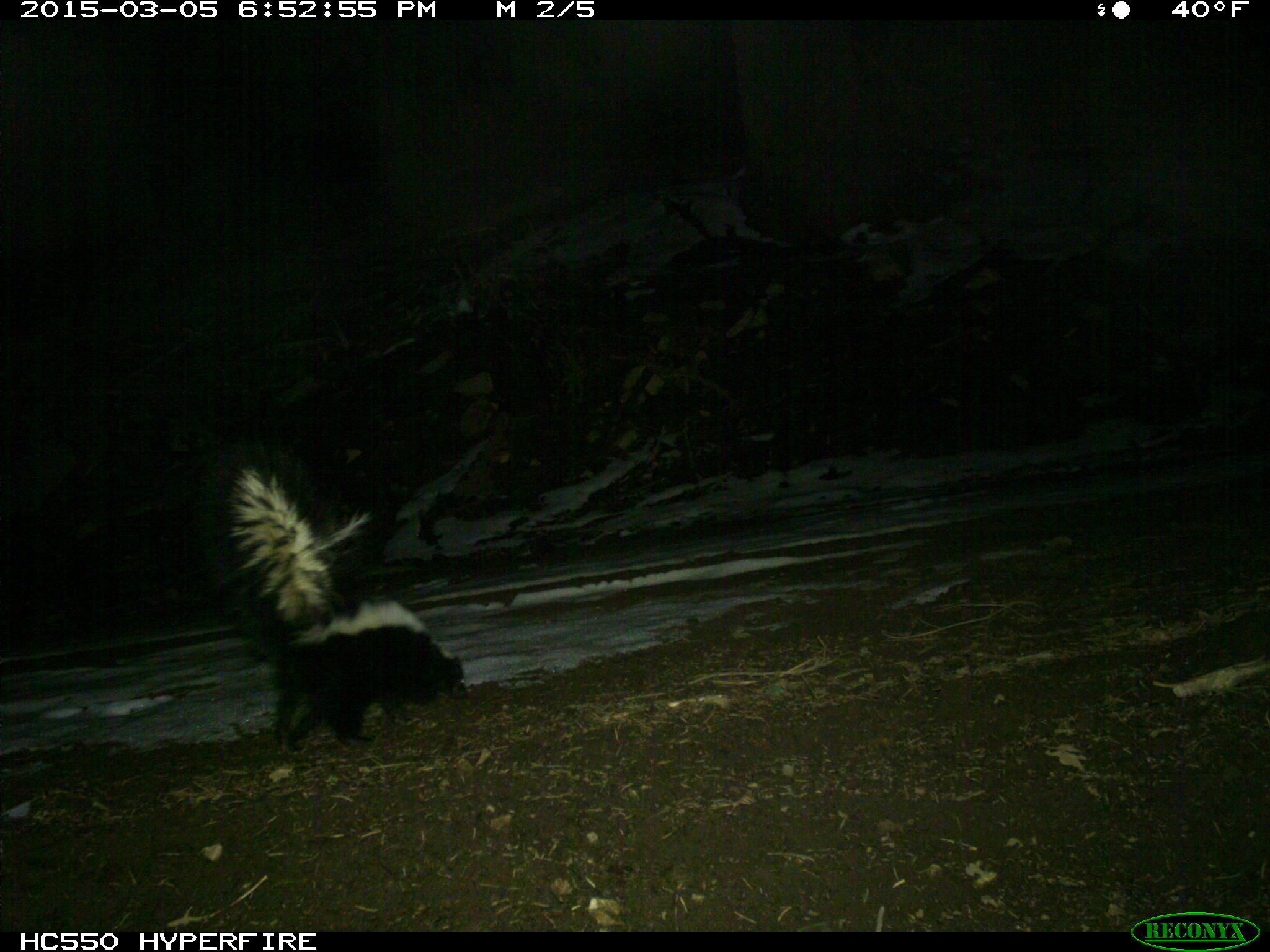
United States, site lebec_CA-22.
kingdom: Animalia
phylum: Chordata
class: Mammalia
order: Carnivora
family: Mephitidae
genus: Mephitis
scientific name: Mephitis mephitis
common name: striped skunk